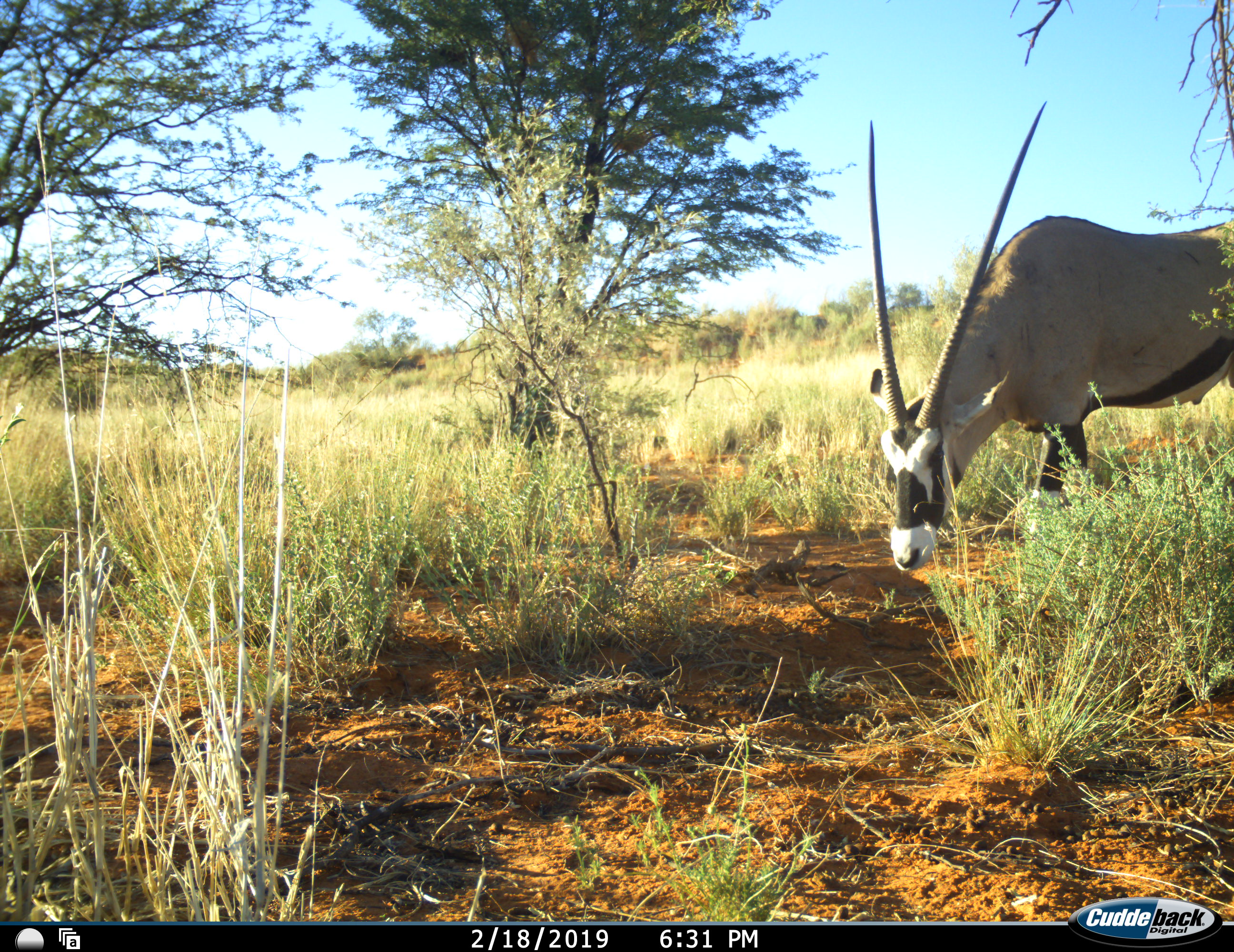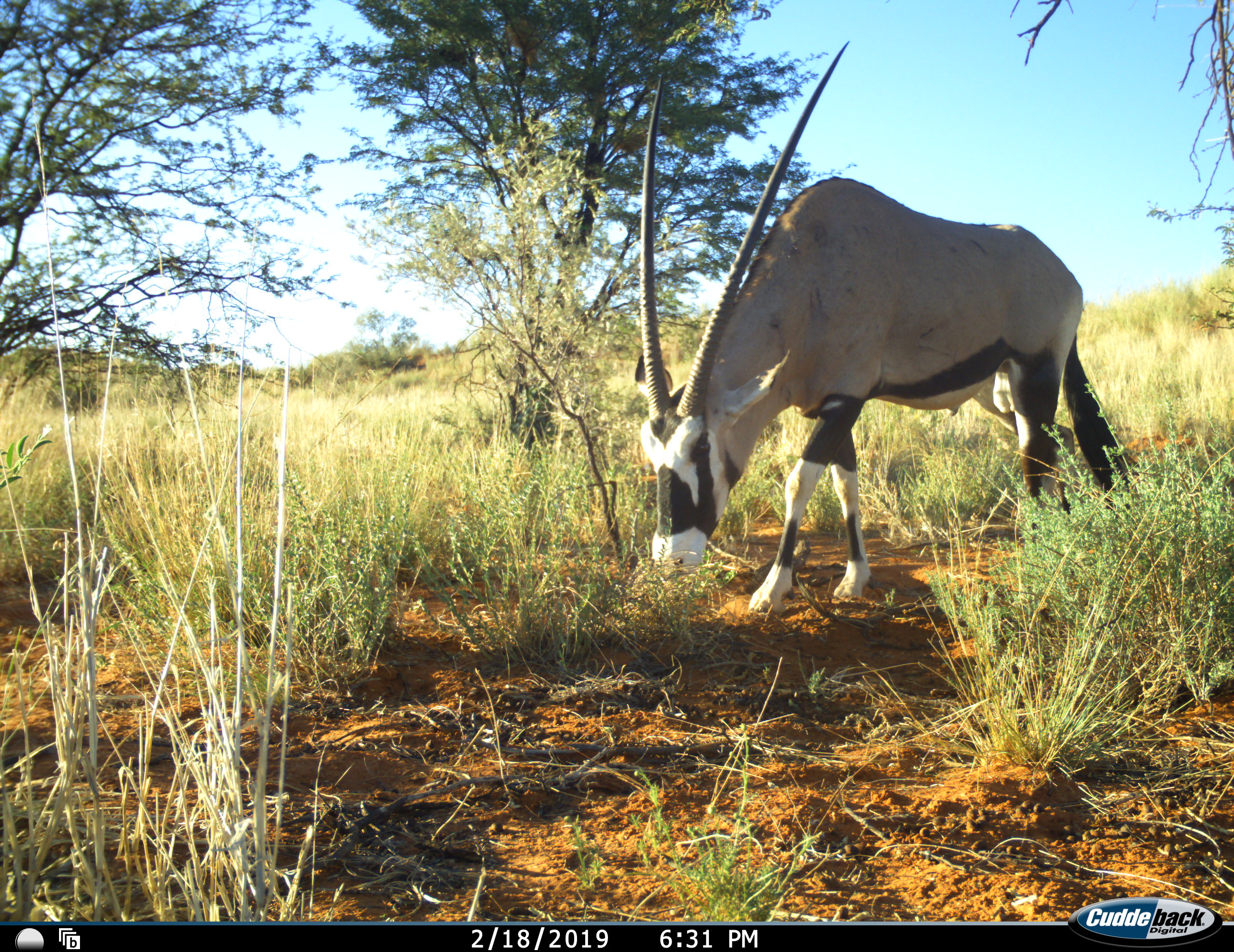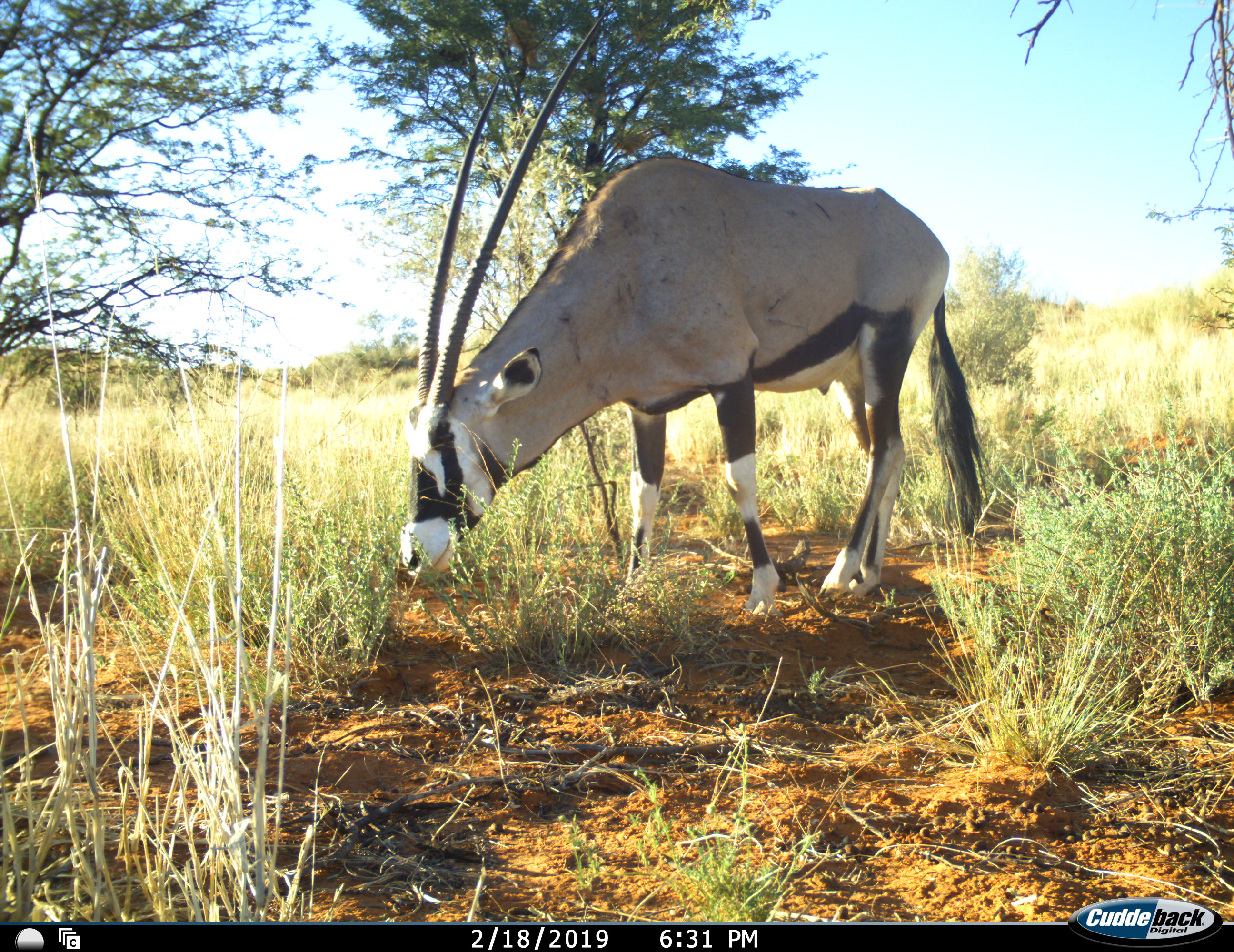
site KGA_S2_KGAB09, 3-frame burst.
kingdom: Animalia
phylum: Chordata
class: Mammalia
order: Artiodactyla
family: Bovidae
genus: Oryx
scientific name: Oryx gazella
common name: gemsbok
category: oryx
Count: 1.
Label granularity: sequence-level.